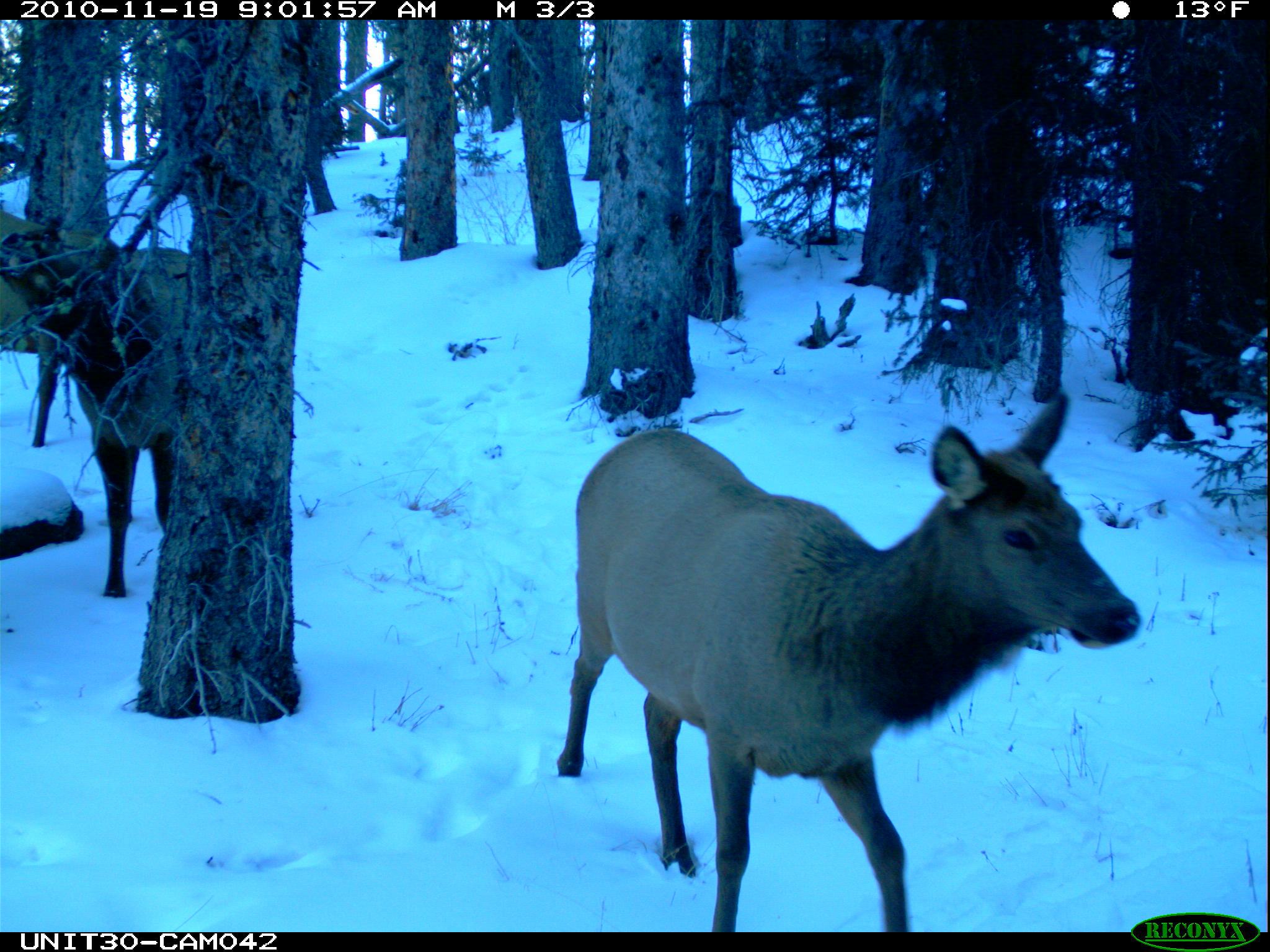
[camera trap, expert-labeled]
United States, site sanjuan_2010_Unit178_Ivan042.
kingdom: Animalia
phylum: Chordata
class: Mammalia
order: Artiodactyla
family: Cervidae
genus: Cervus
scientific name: Cervus elaphus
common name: red deer